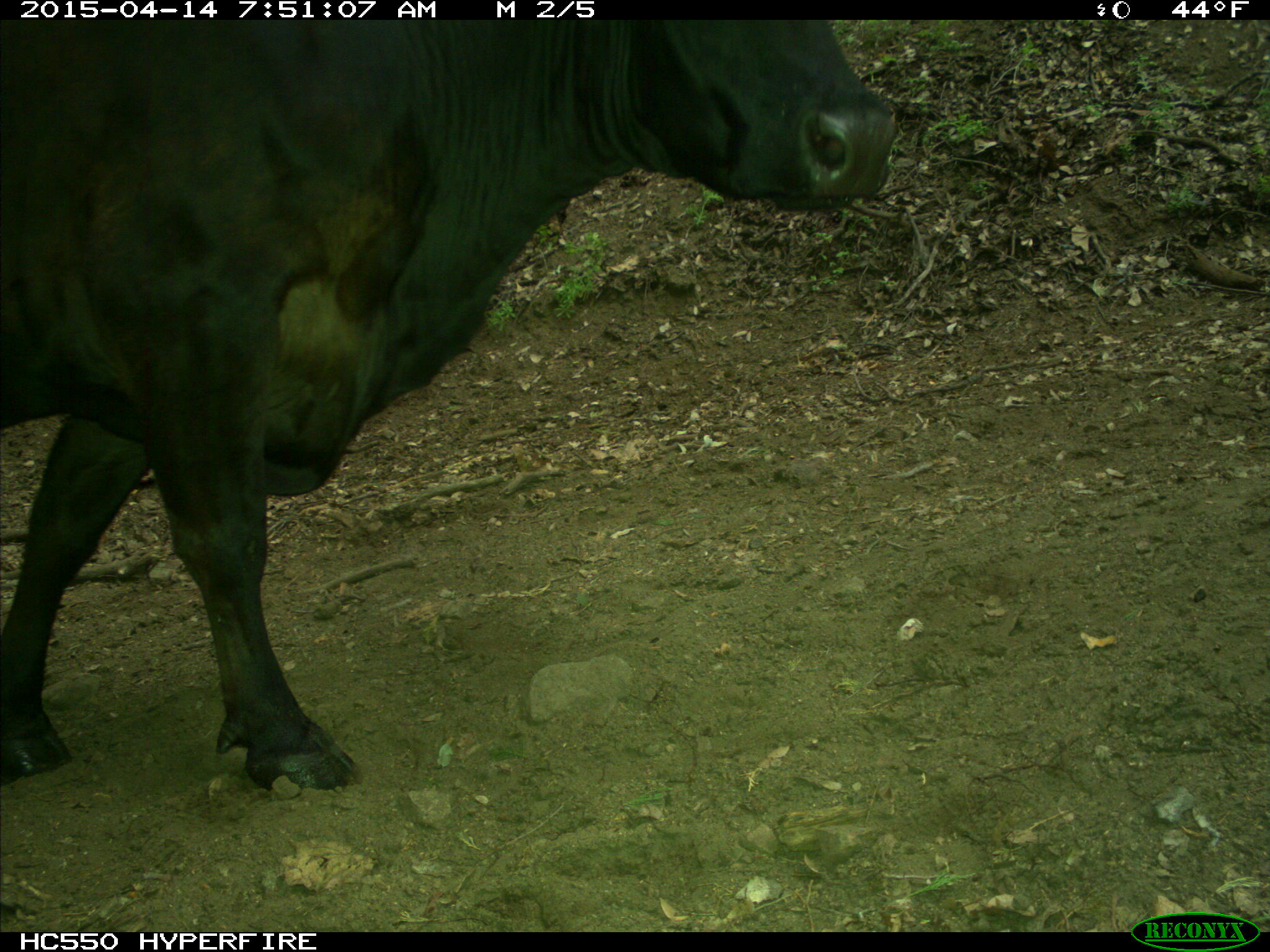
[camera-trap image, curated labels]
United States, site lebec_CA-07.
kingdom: Animalia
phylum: Chordata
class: Mammalia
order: Artiodactyla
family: Bovidae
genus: Bos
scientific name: Bos taurus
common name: domestic cow